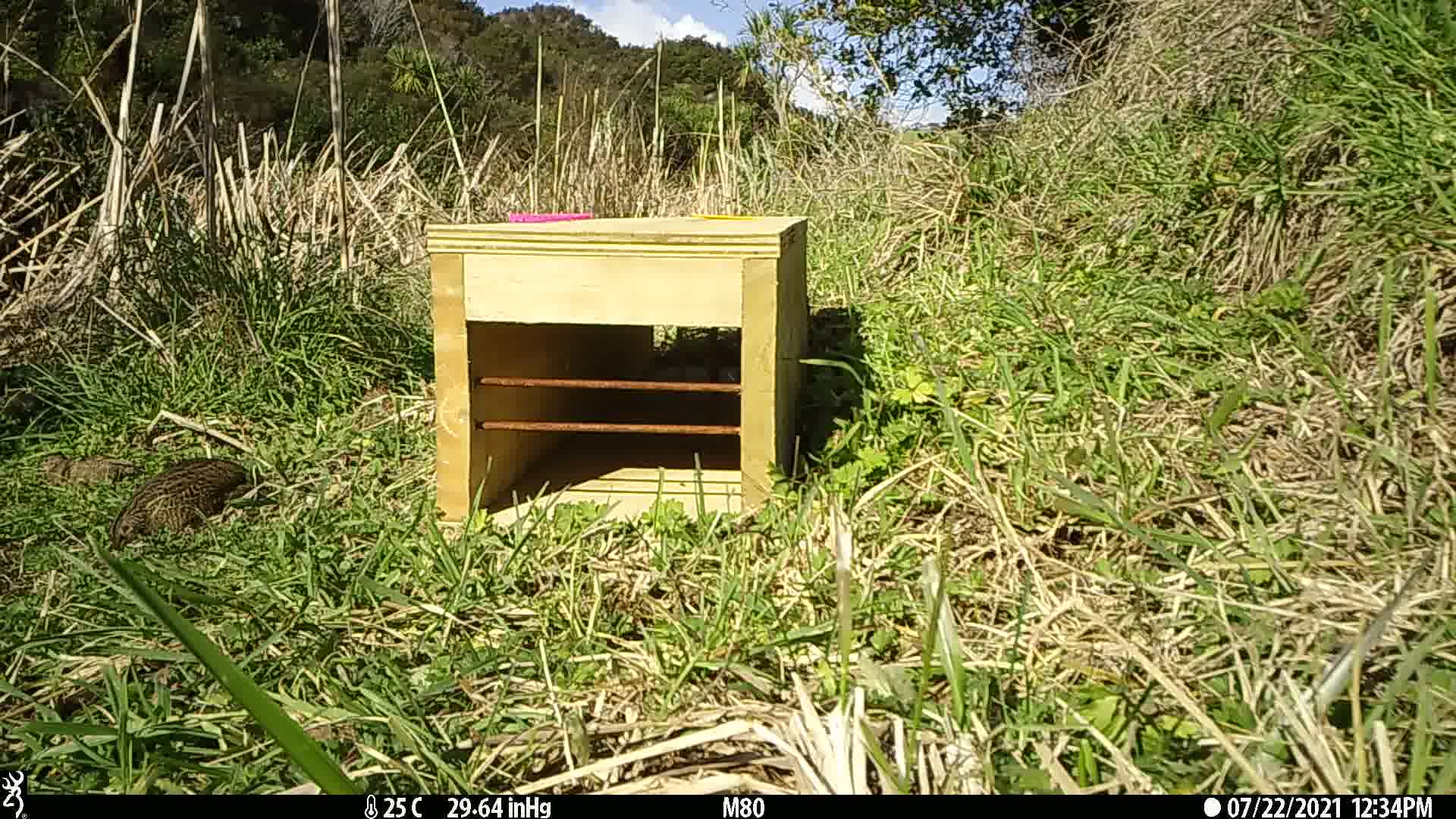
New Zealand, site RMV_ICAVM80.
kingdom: Animalia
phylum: Chordata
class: Aves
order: Galliformes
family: Phasianidae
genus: Synoicus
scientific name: Synoicus ypsilophorus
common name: brown quail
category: quail brown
Quail brown (brown quail) (Synoicus ypsilophorus).